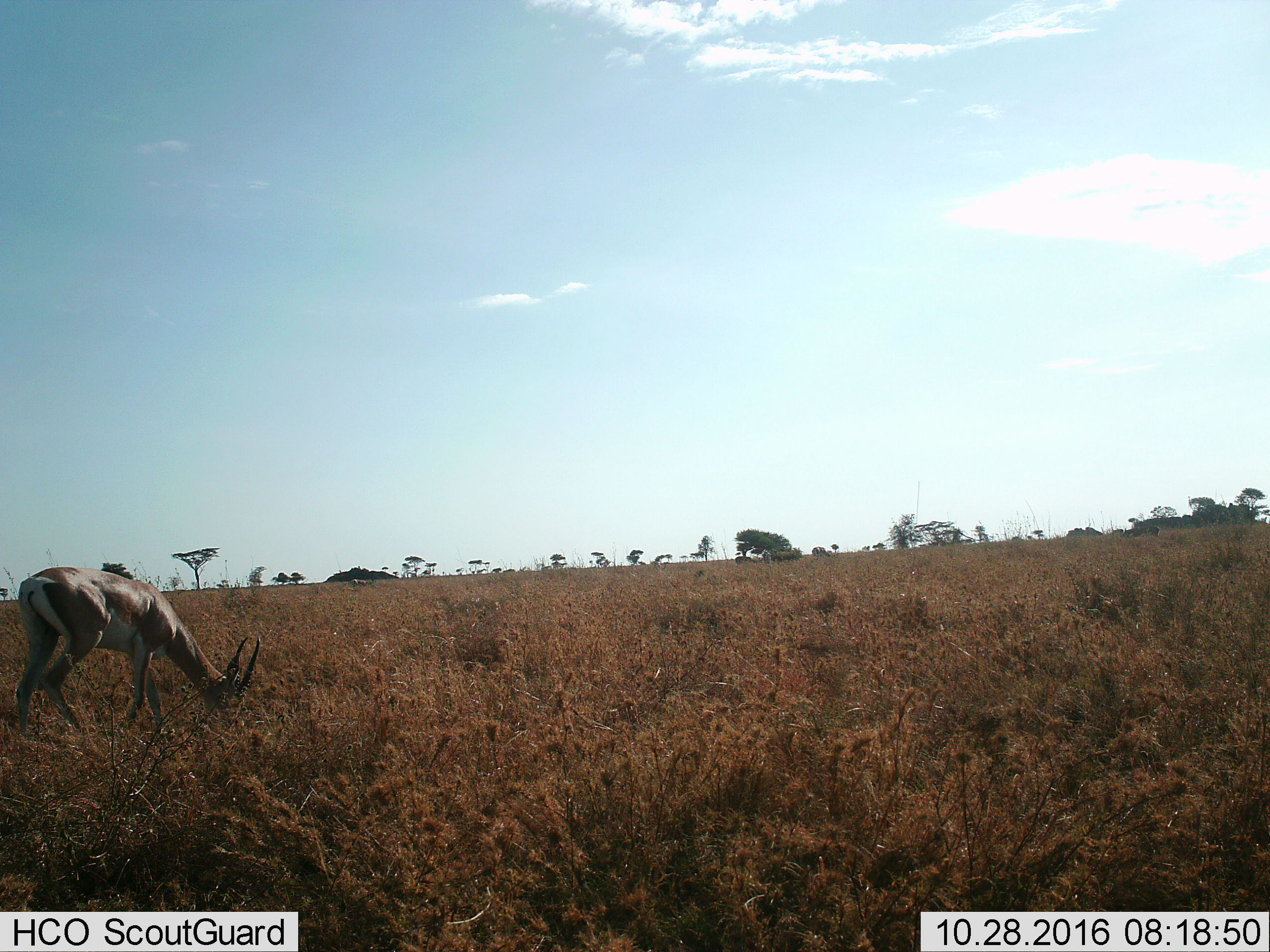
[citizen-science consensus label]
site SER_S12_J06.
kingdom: Animalia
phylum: Chordata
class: Mammalia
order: Artiodactyla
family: Bovidae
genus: Nanger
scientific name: Nanger granti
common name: grant's gazelle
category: gazellegrants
Gazellegrants (grant's gazelle) (Nanger granti), count 1. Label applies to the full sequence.